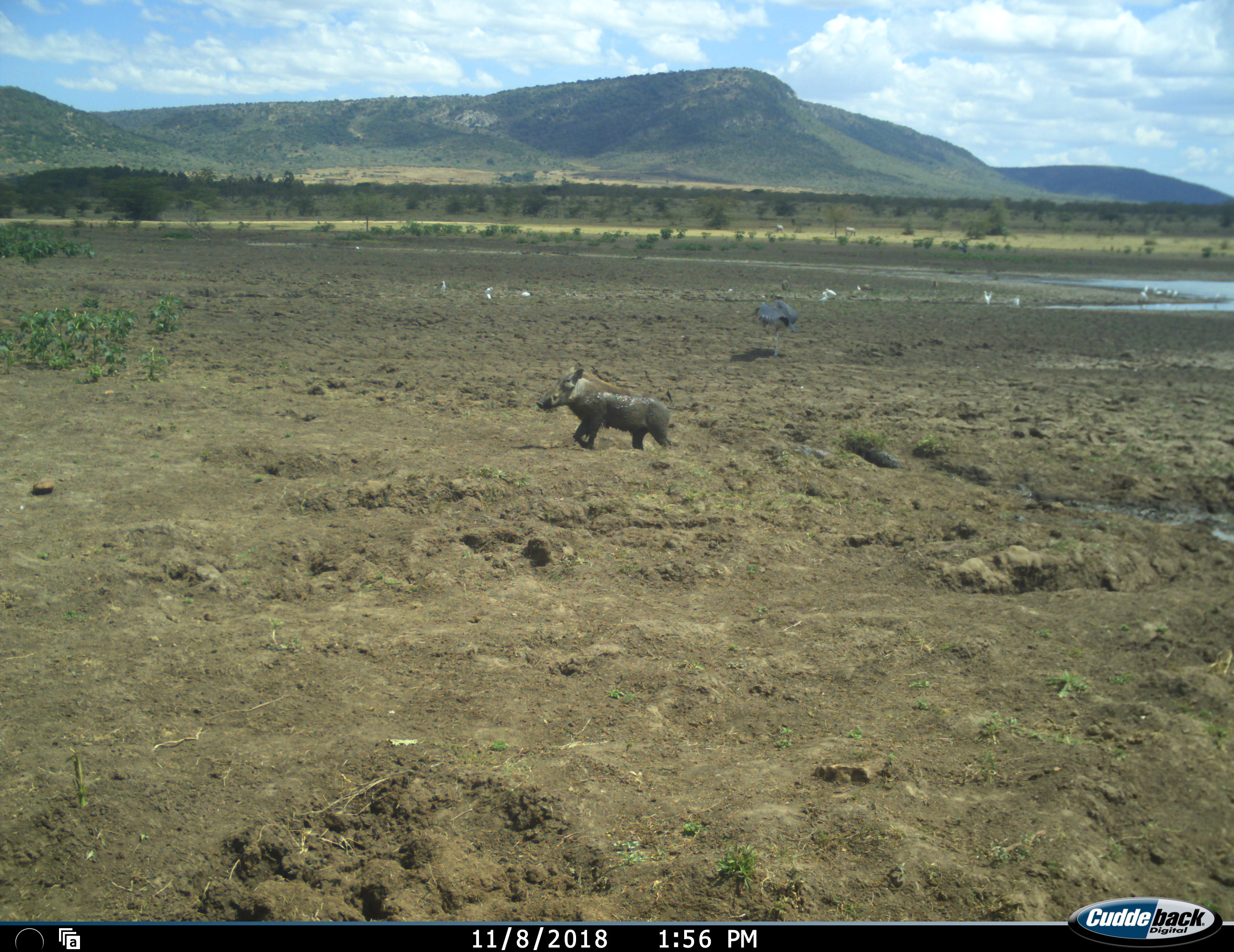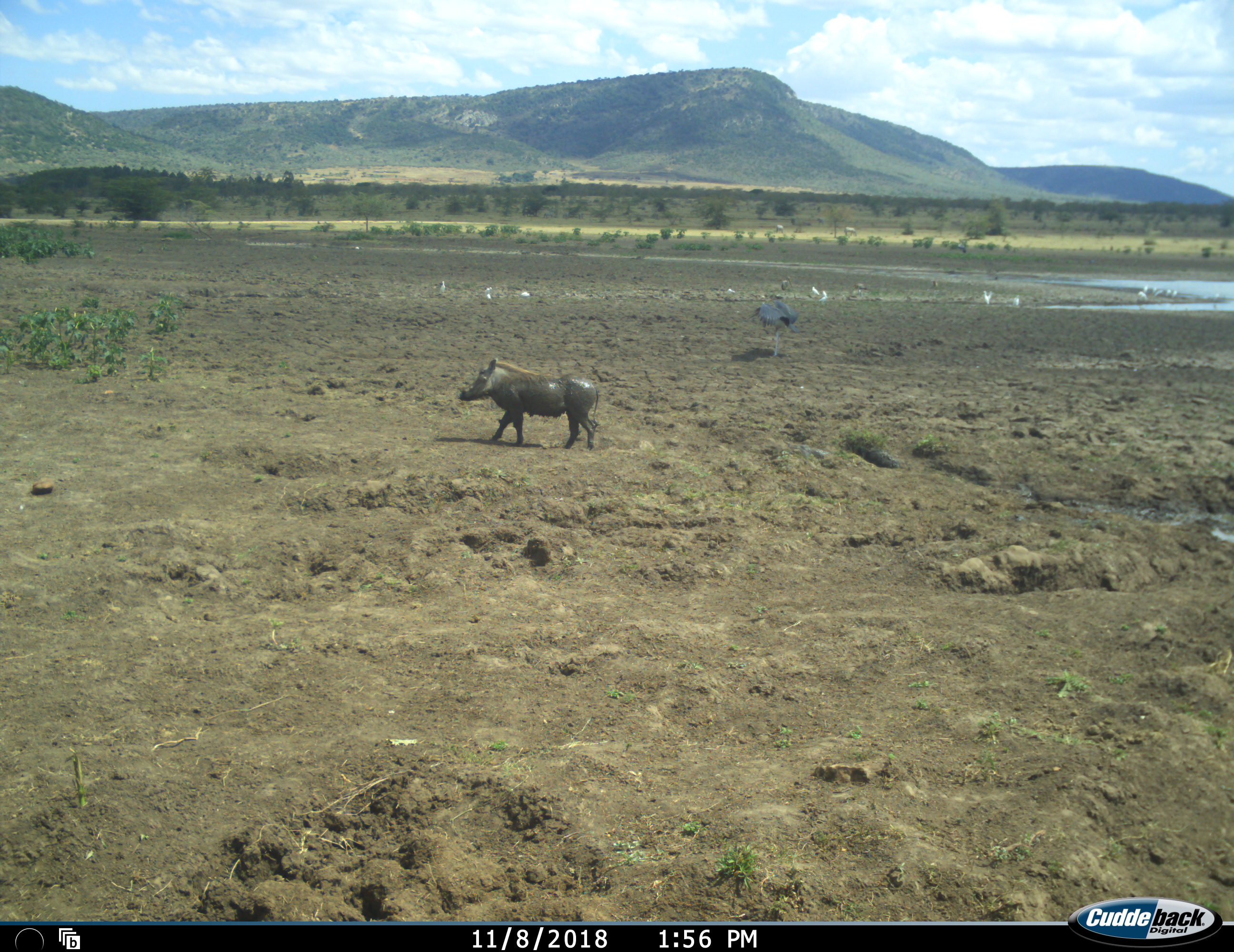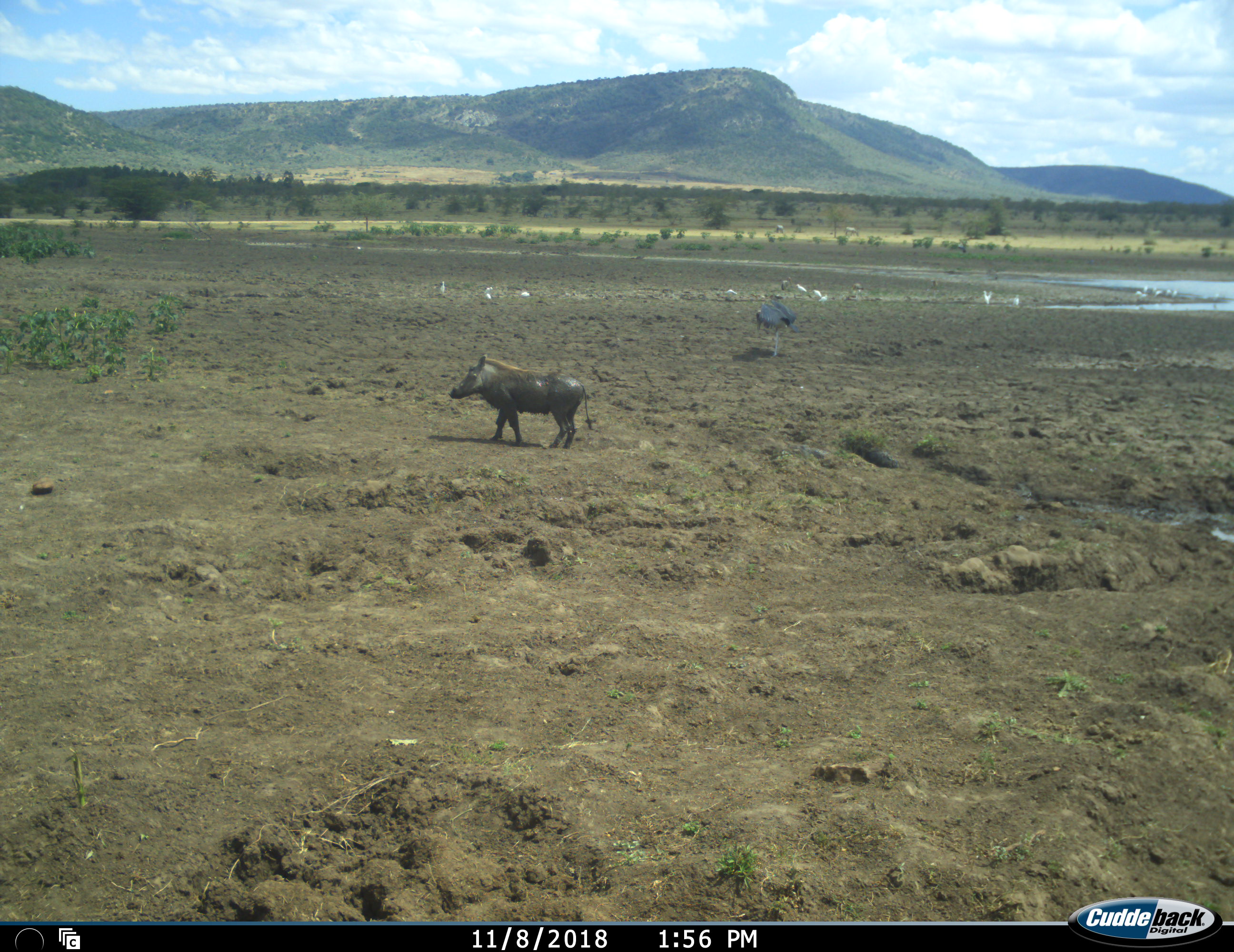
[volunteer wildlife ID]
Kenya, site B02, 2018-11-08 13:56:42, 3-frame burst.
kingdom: Animalia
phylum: Chordata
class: Aves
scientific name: Aves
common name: bird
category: birdother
Birdother (bird) (Aves), count 11-50. Behavior (volunteer vote fractions): standing 100%, resting 25%, moving 38%, interacting 12%. Young present (vote fraction): 0%. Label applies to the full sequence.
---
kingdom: Animalia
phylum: Chordata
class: Aves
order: Struthioniformes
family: Struthionidae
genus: Struthio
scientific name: Struthio camelus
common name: ostrich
Ostrich (Struthio camelus), count 1. Behavior (volunteer vote fractions): standing 33%, resting 0%, moving 67%, interacting 0%. Young present (vote fraction): 0%. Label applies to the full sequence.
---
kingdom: Animalia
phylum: Chordata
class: Mammalia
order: Artiodactyla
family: Suidae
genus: Phacochoerus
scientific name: Phacochoerus africanus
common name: warthog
Warthog (Phacochoerus africanus), count 1. Behavior (volunteer vote fractions): standing 0%, resting 0%, moving 100%, interacting 0%. Young present (vote fraction): 0%. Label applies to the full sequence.